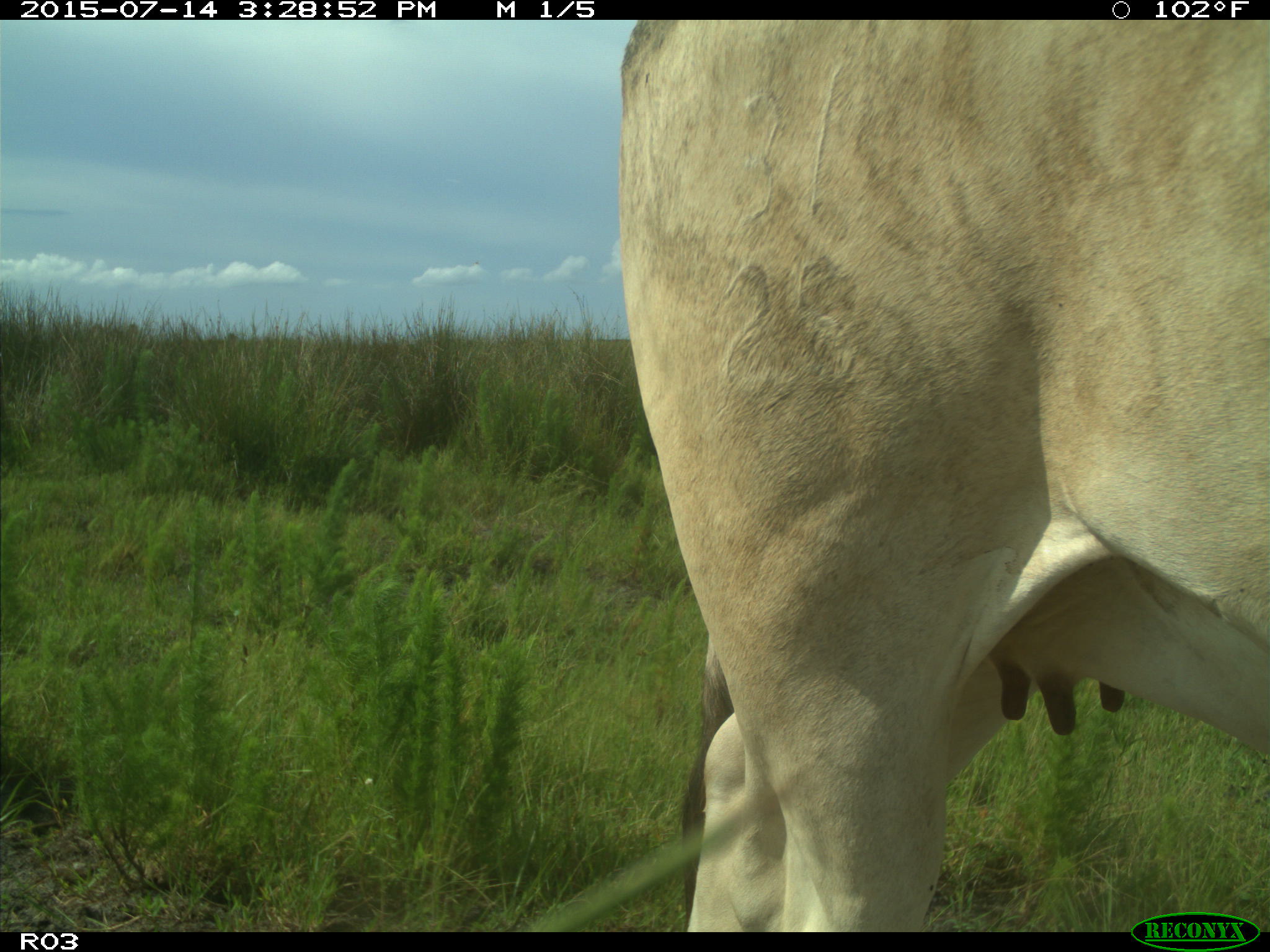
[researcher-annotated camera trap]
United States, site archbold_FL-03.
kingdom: Animalia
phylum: Chordata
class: Mammalia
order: Artiodactyla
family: Bovidae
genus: Bos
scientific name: Bos taurus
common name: domestic cow